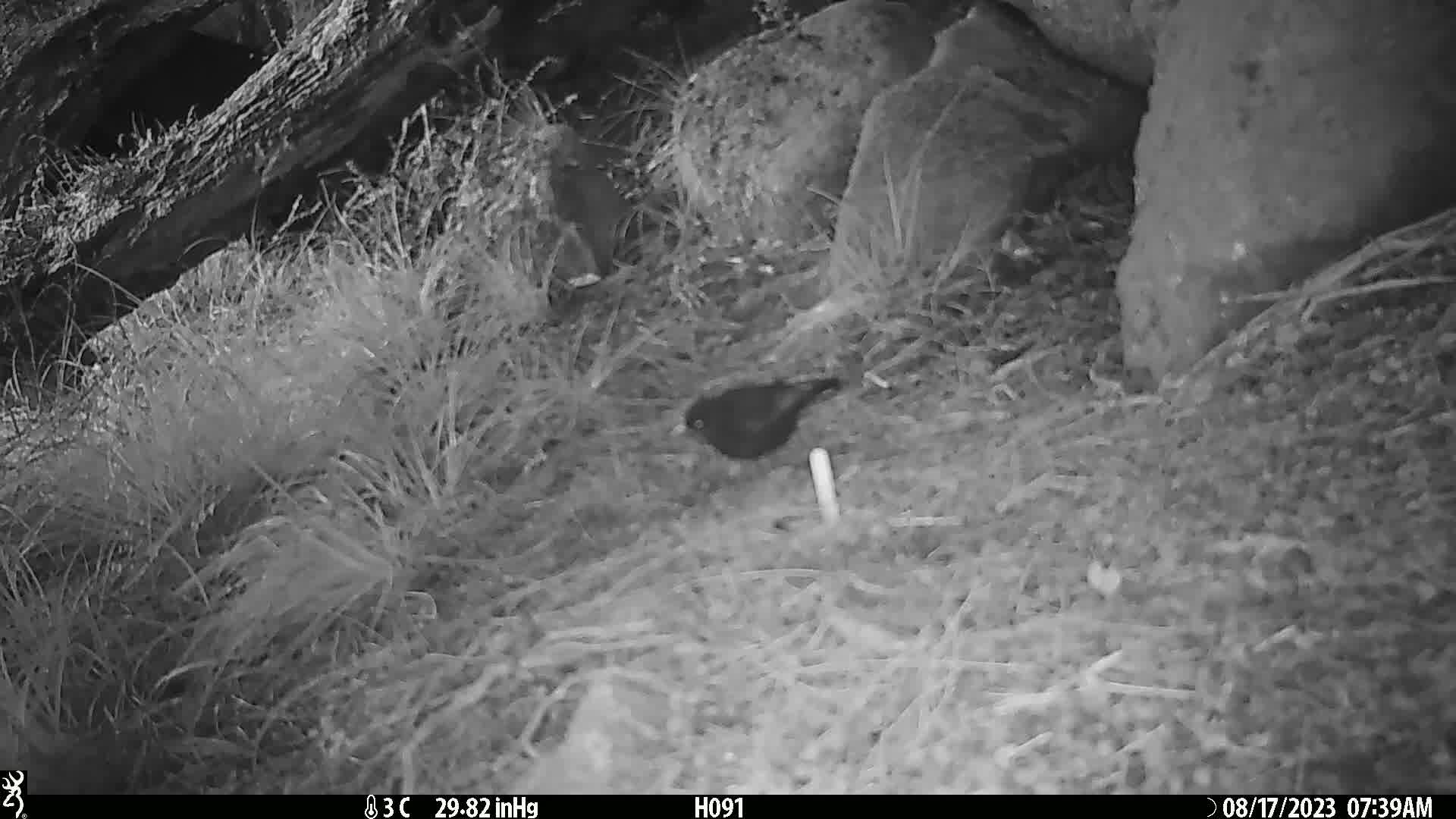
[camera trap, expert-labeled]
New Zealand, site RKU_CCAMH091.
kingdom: Animalia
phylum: Chordata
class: Aves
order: Passeriformes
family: Turdidae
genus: Turdus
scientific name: Turdus merula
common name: eurasian blackbird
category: blackbird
Blackbird (eurasian blackbird) (Turdus merula).